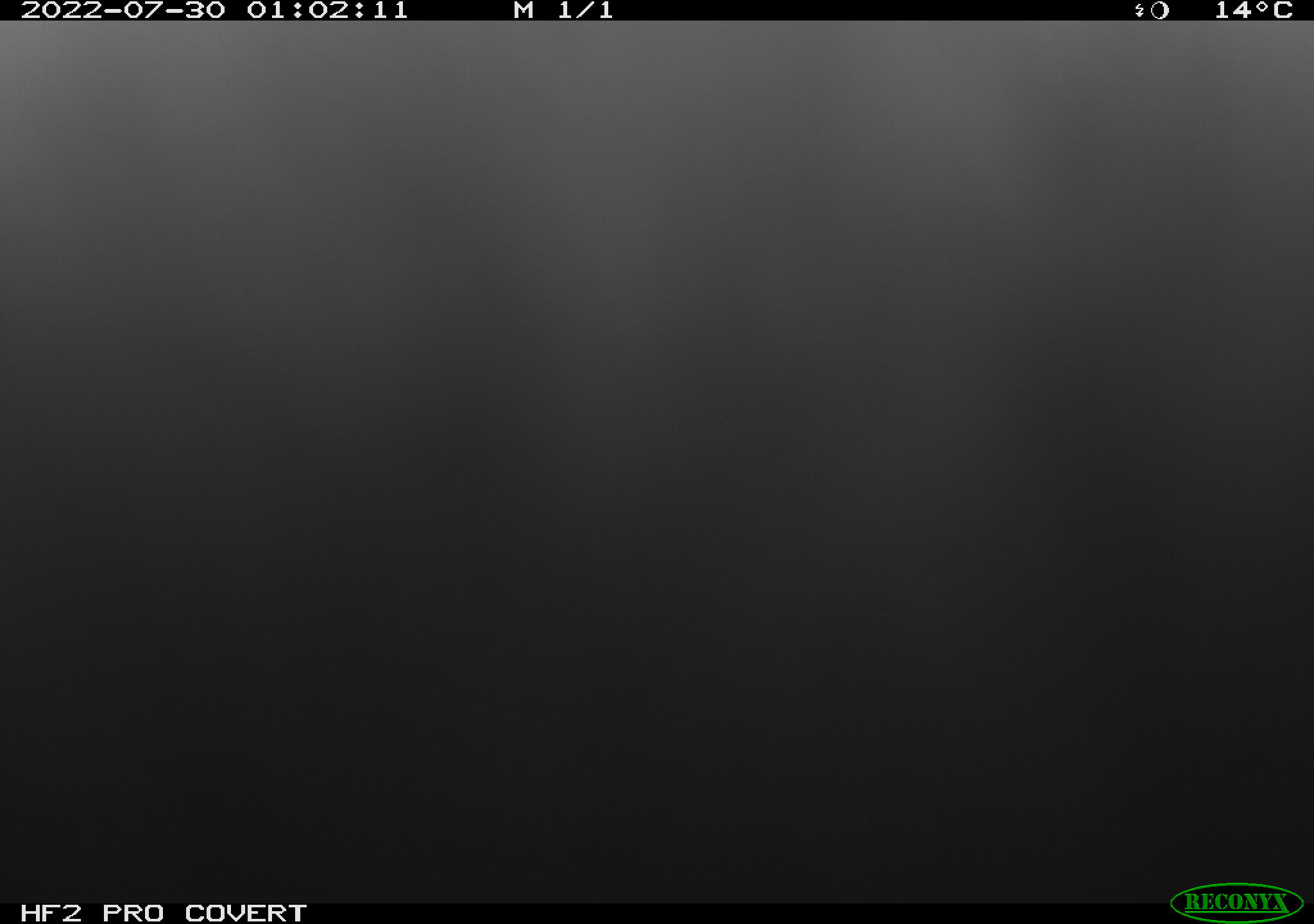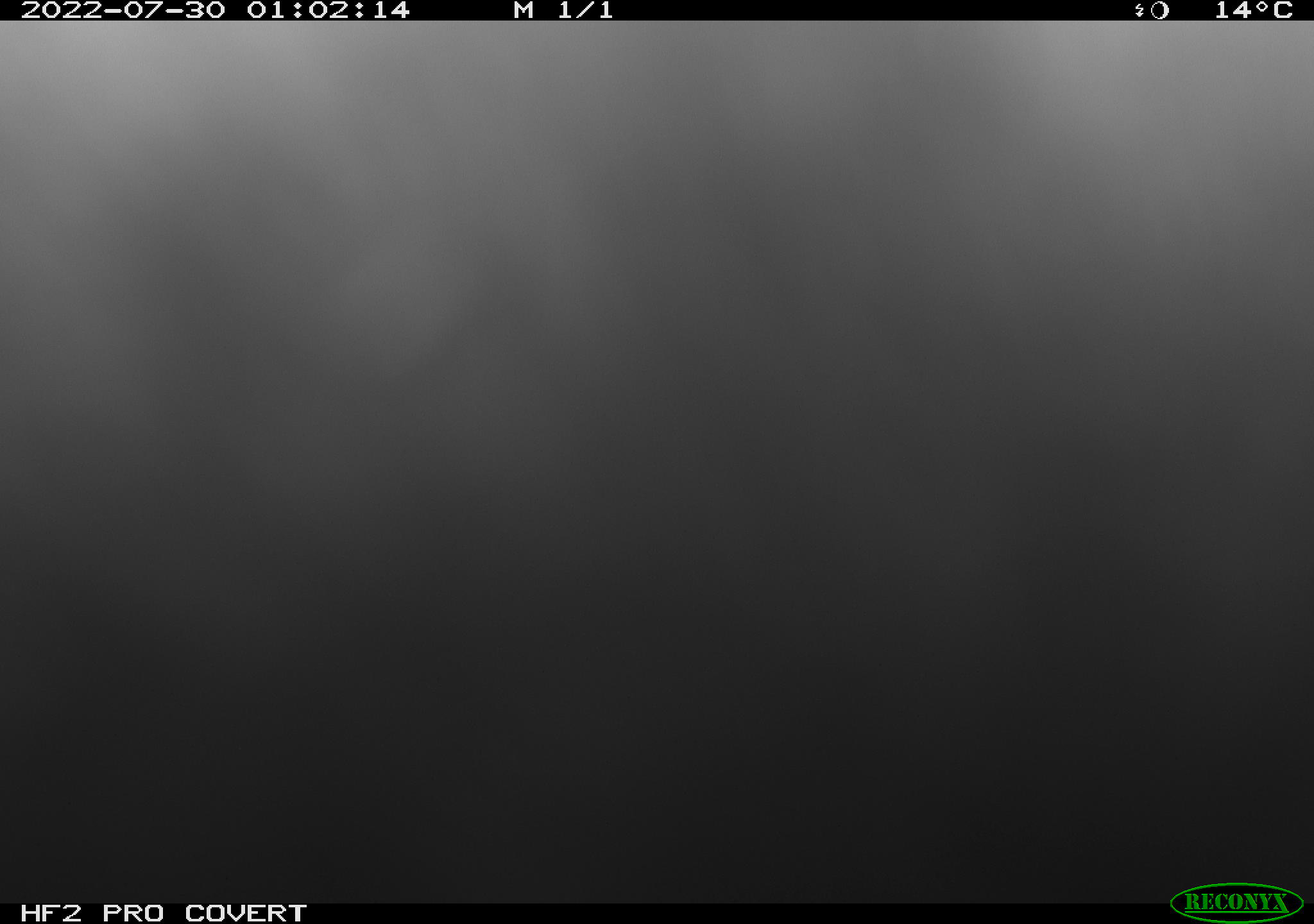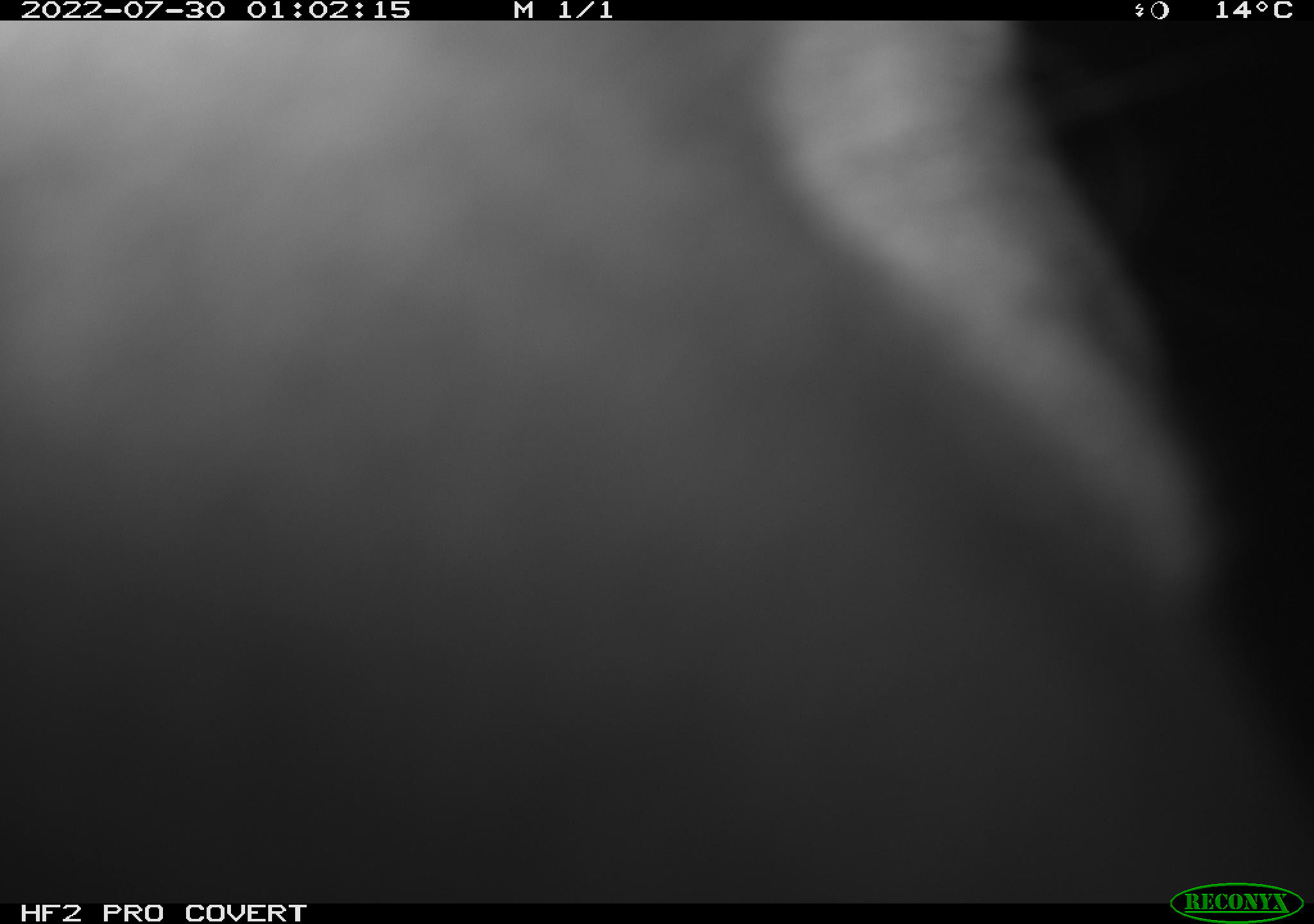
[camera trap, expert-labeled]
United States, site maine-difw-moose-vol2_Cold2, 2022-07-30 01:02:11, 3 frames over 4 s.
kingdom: Animalia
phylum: Chordata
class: Mammalia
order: Artiodactyla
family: Cervidae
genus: Alces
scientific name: Alces alces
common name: moose